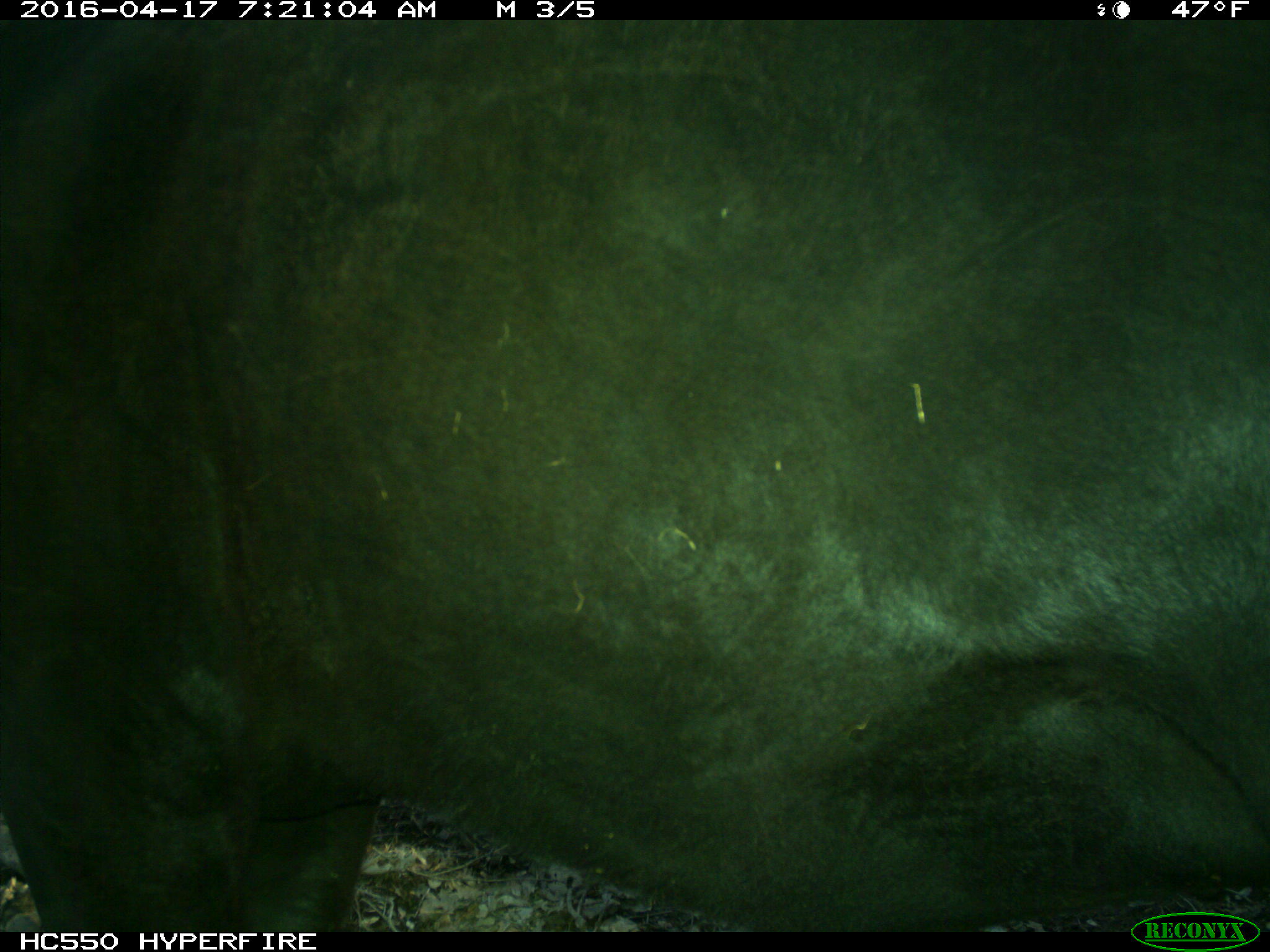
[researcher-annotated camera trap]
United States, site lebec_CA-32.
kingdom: Animalia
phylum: Chordata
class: Mammalia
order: Artiodactyla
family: Bovidae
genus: Bos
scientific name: Bos taurus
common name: domestic cow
Bos taurus (domestic cow).